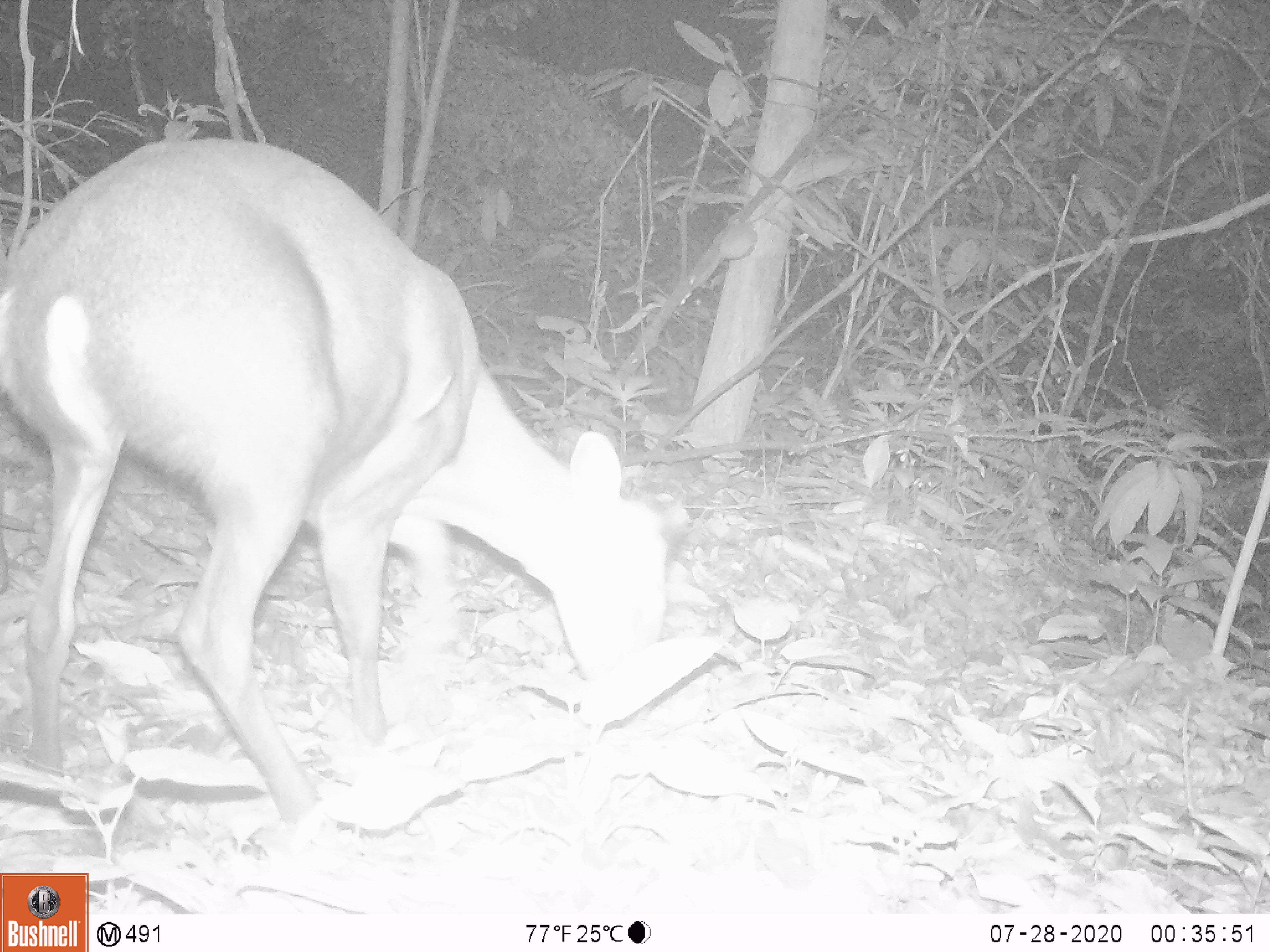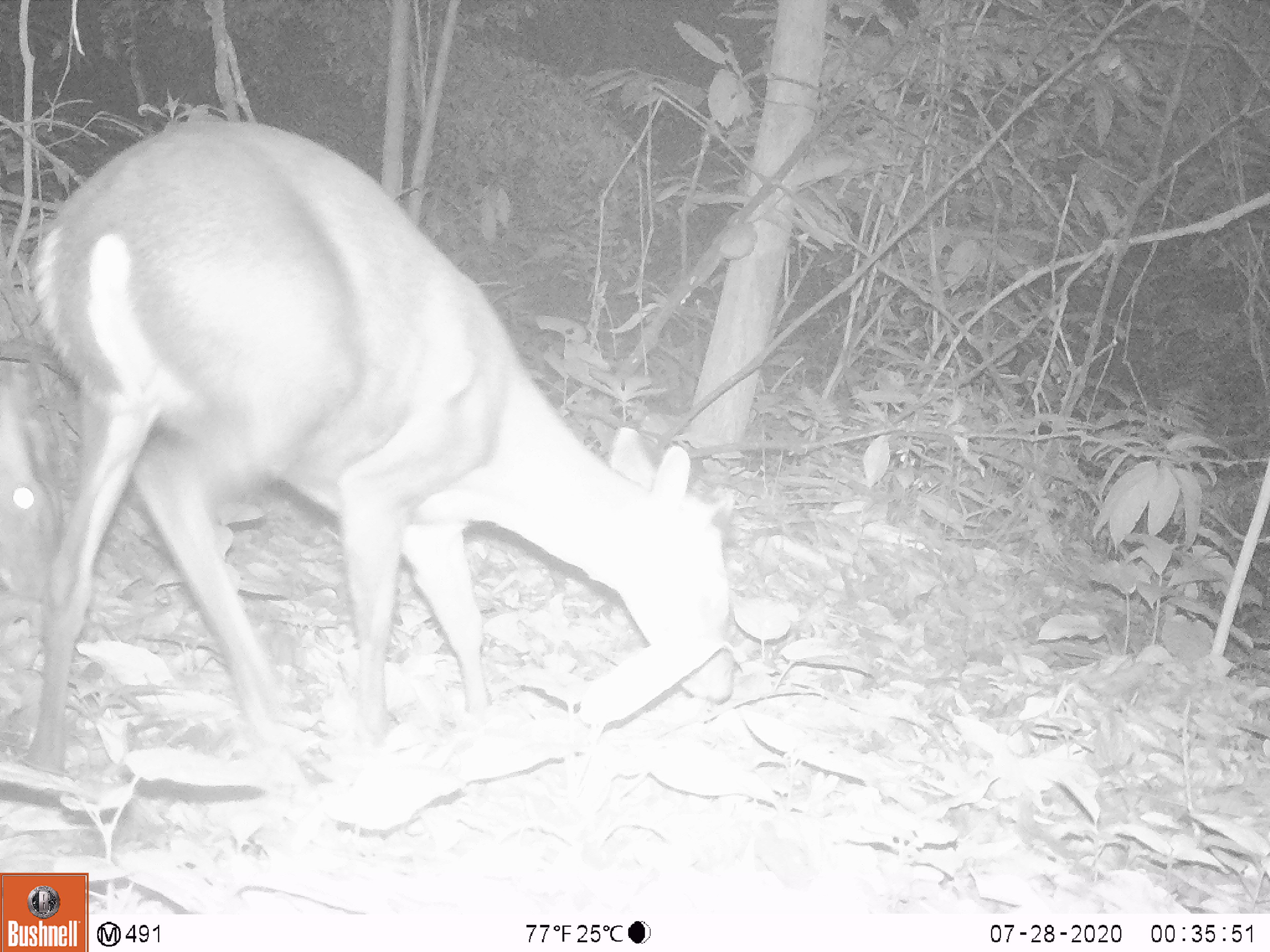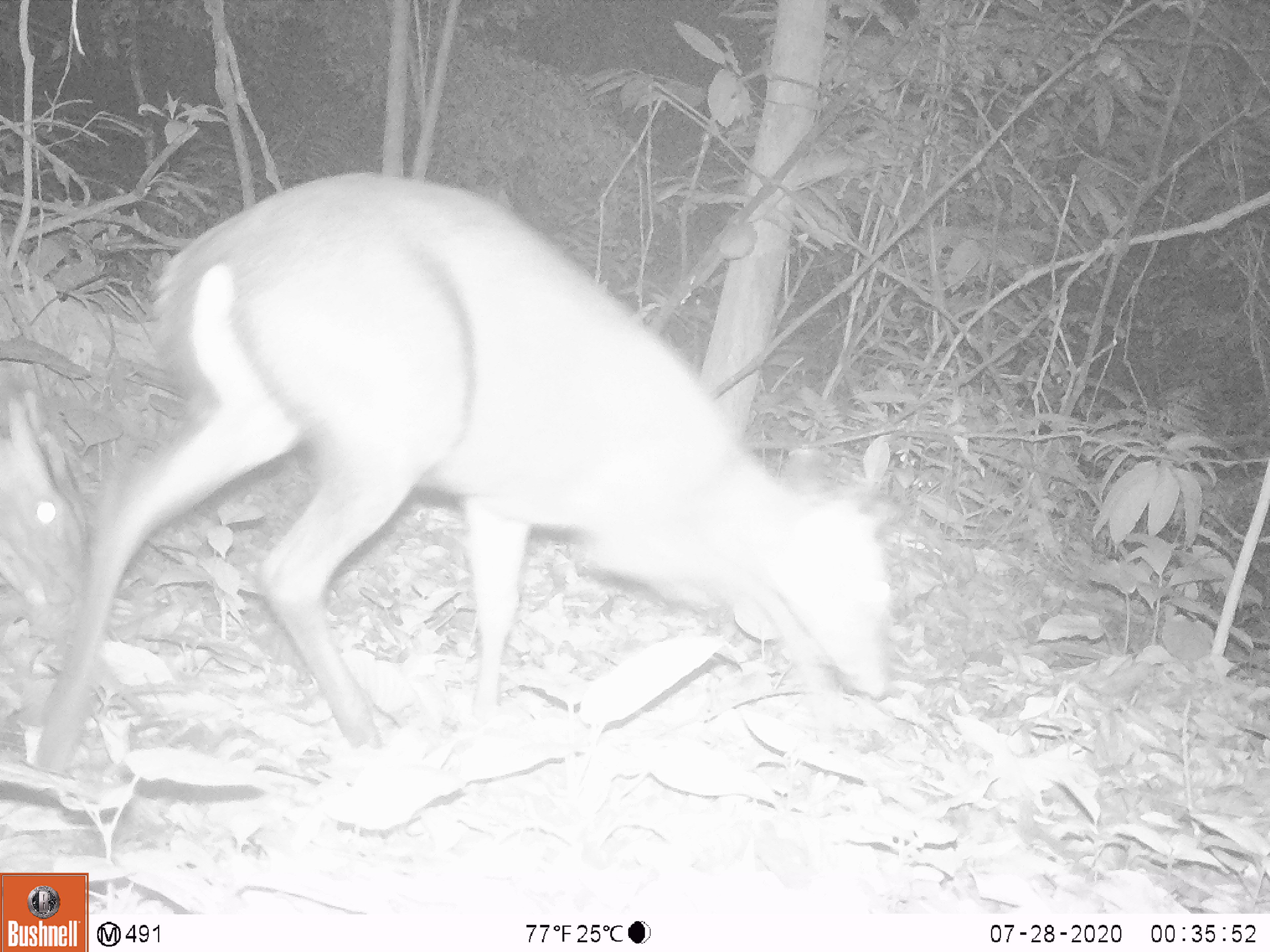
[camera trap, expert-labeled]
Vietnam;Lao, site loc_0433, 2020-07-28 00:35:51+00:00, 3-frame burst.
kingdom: Animalia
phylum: Chordata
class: Mammalia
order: Artiodactyla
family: Cervidae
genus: Muntiacus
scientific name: Muntiacus rooseveltorum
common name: roosevelt's muntjac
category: roosevelts muntjac group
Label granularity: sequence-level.